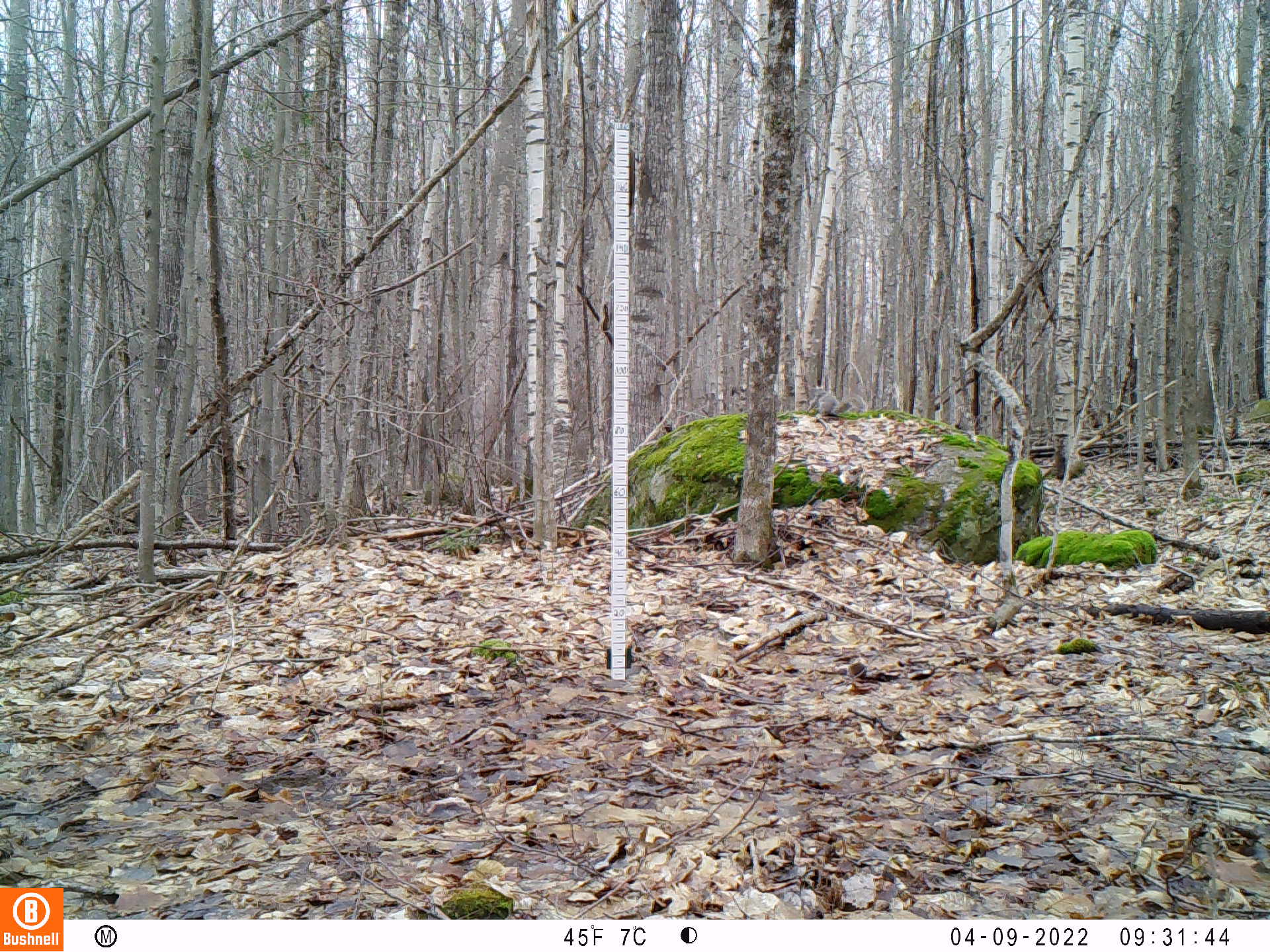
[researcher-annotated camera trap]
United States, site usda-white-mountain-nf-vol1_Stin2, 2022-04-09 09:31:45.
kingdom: Animalia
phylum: Chordata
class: Mammalia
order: Rodentia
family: Sciuridae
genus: Sciurus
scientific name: Sciurus carolinensis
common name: gray squirrel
Gray squirrel (Sciurus carolinensis).